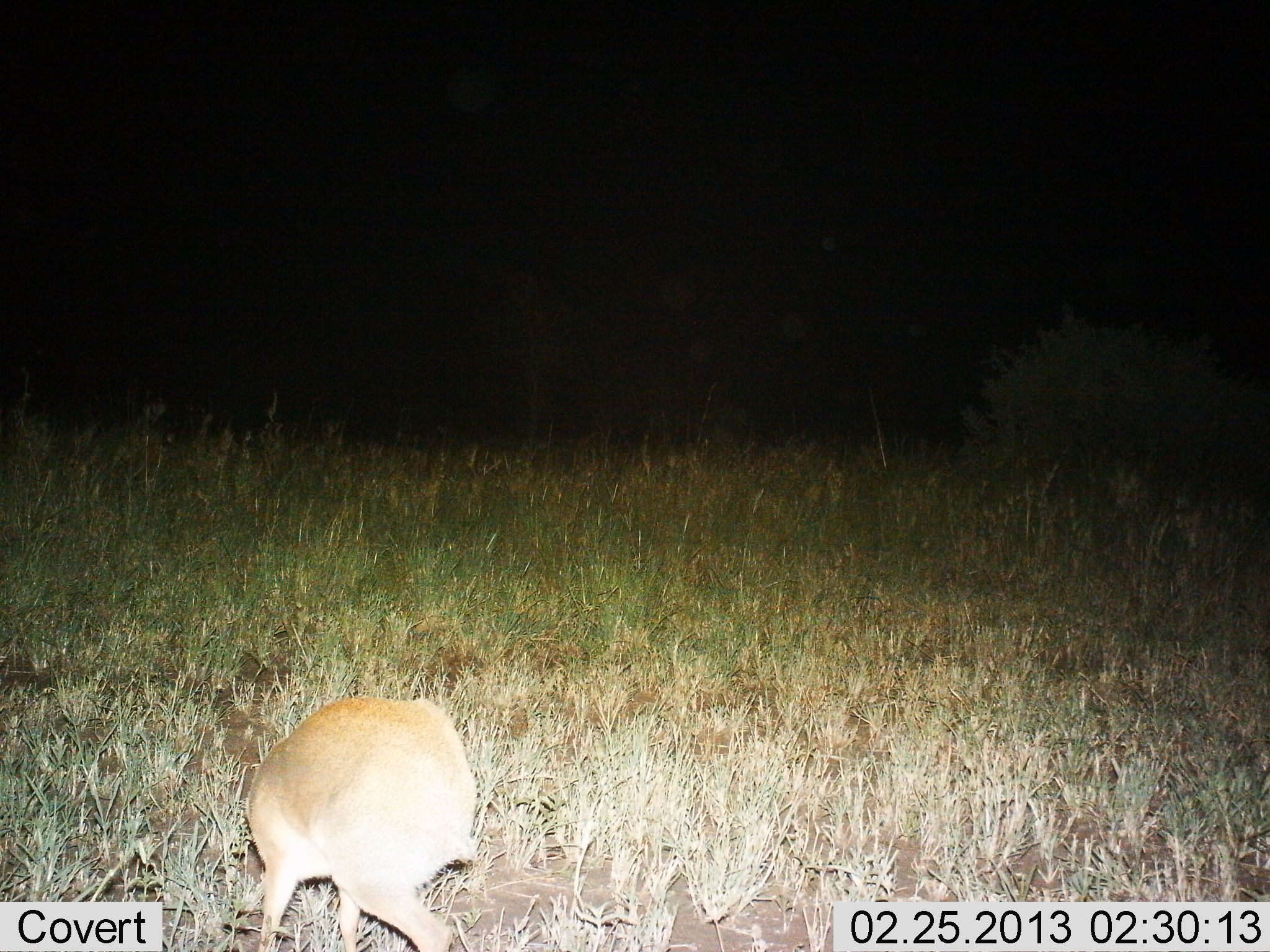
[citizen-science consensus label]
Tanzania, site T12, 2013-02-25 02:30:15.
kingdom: Animalia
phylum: Chordata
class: Mammalia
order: Artiodactyla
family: Bovidae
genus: Madoqua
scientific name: Madoqua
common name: dikdik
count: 1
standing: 83%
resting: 17%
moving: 0%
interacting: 0%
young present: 0%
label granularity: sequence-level